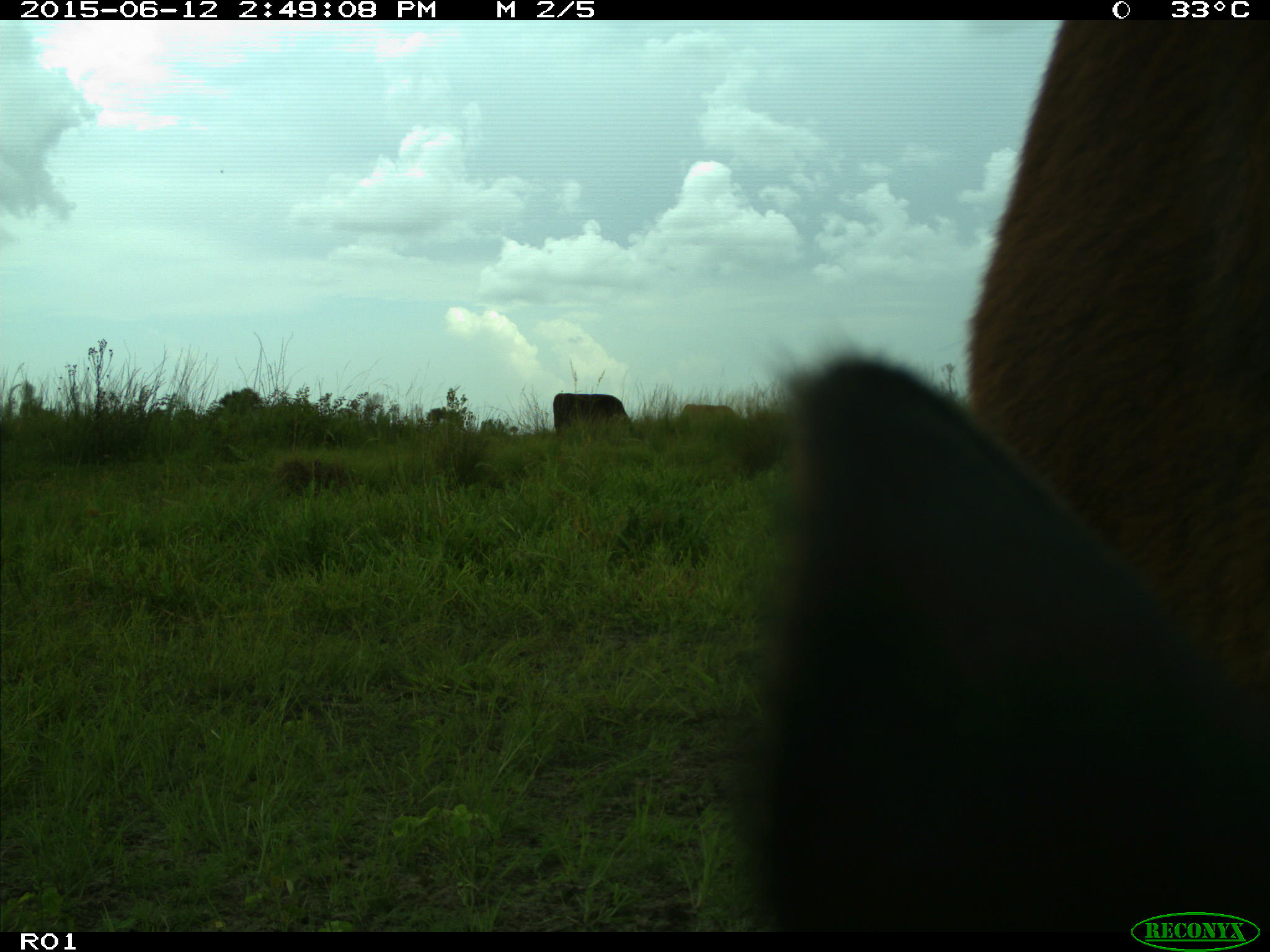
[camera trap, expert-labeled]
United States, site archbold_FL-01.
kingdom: Animalia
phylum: Chordata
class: Mammalia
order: Artiodactyla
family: Bovidae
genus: Bos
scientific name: Bos taurus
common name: domestic cow